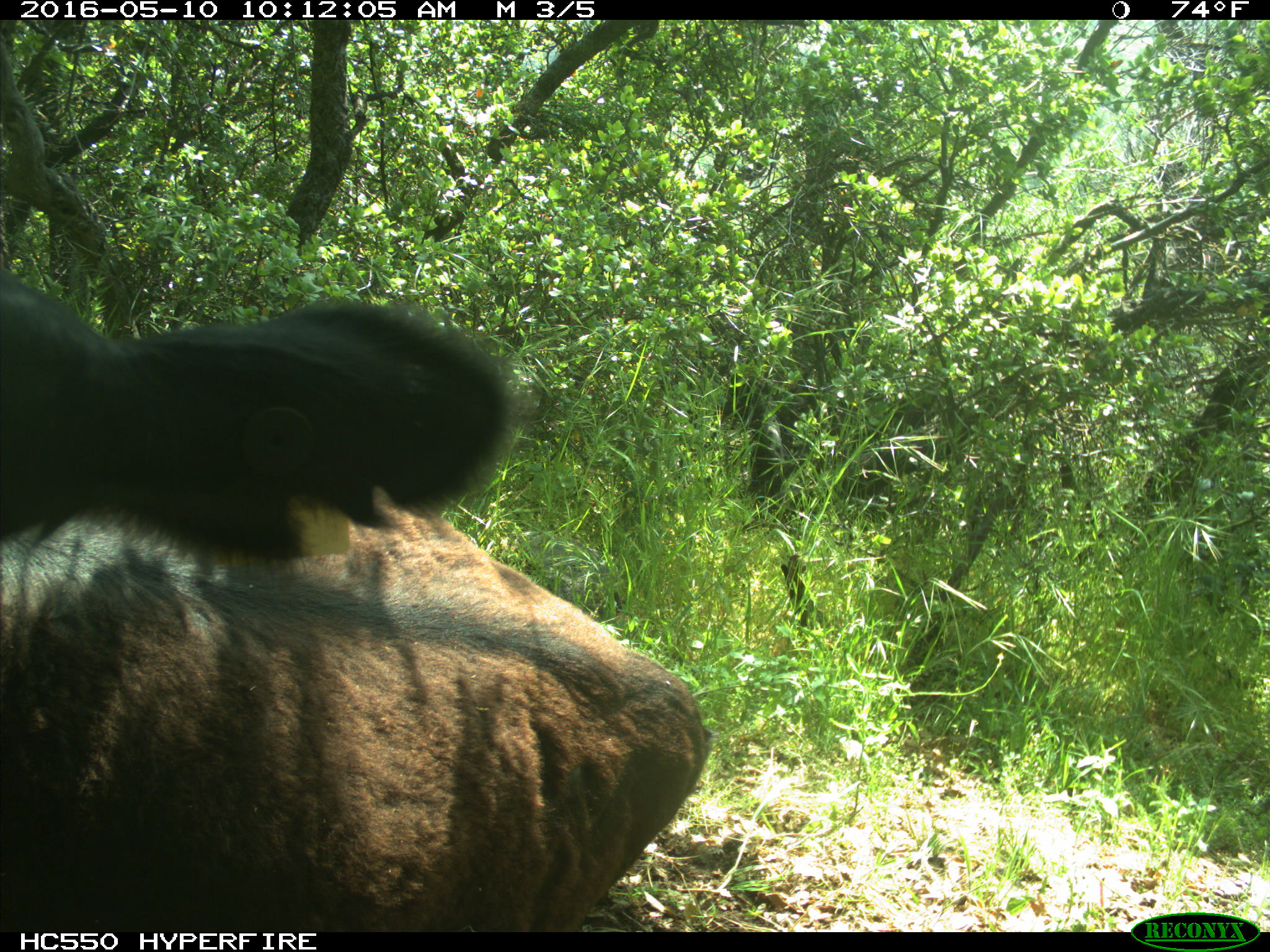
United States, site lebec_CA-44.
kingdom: Animalia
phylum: Chordata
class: Mammalia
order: Artiodactyla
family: Bovidae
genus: Bos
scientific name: Bos taurus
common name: domestic cow